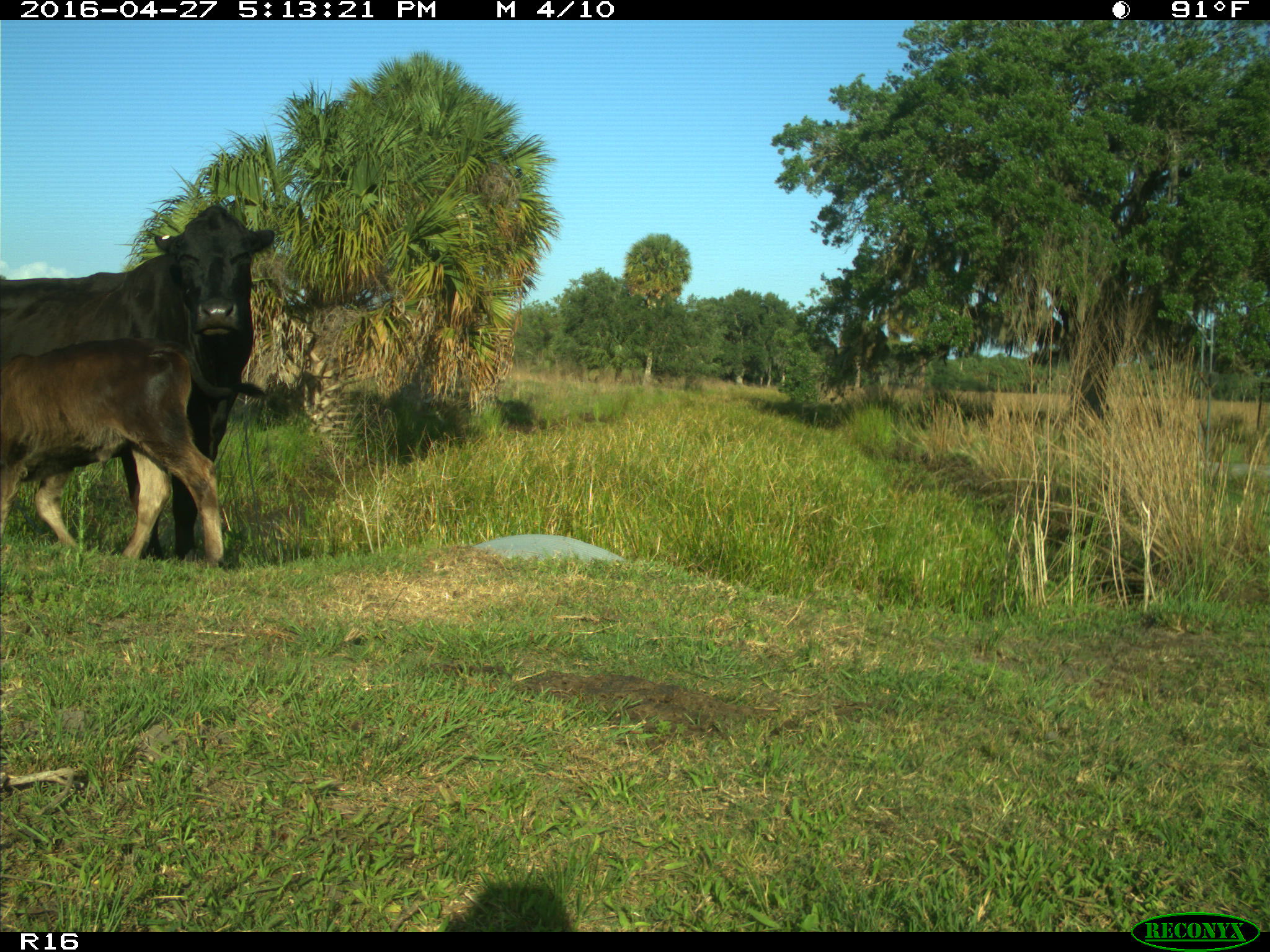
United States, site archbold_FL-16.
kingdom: Animalia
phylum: Chordata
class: Mammalia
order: Artiodactyla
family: Bovidae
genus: Bos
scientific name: Bos taurus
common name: domestic cow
Bos taurus (domestic cow).